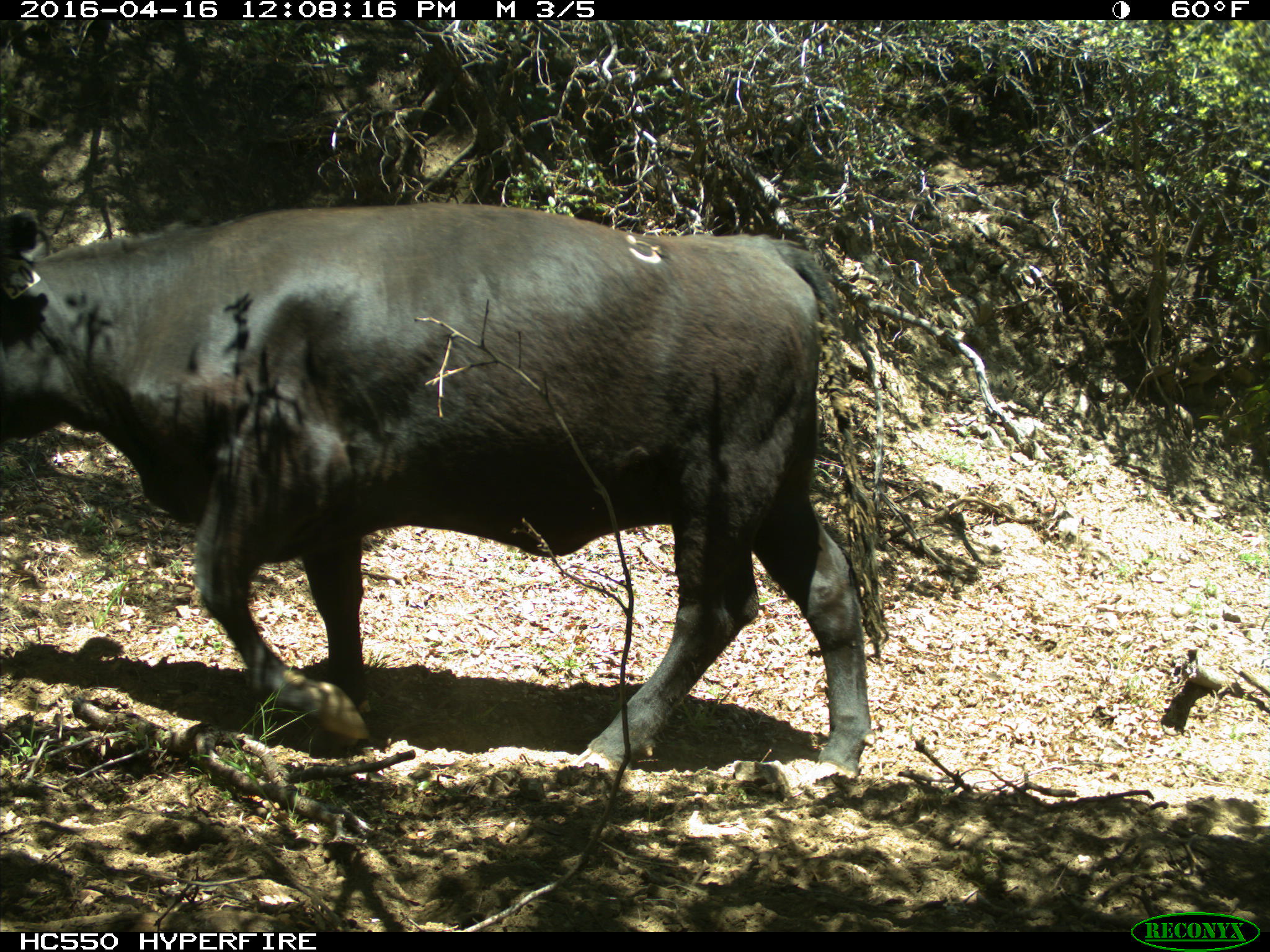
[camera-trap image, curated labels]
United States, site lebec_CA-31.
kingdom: Animalia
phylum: Chordata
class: Mammalia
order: Artiodactyla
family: Bovidae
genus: Bos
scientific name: Bos taurus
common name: domestic cow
Bos taurus (domestic cow).